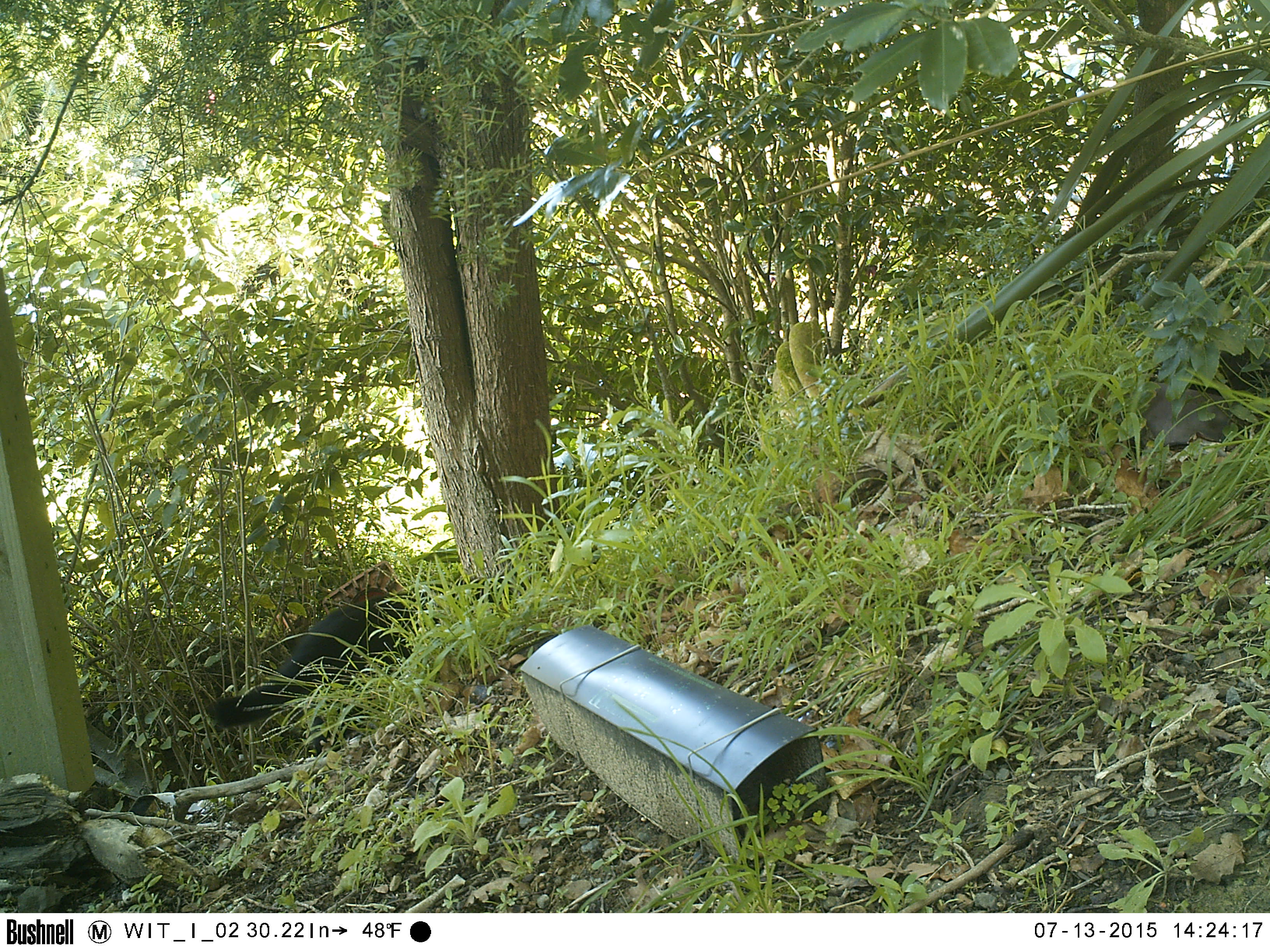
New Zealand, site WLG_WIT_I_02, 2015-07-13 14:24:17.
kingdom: Animalia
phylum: Chordata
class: Mammalia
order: Carnivora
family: Felidae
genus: Felis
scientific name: Felis catus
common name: domestic cat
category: cat